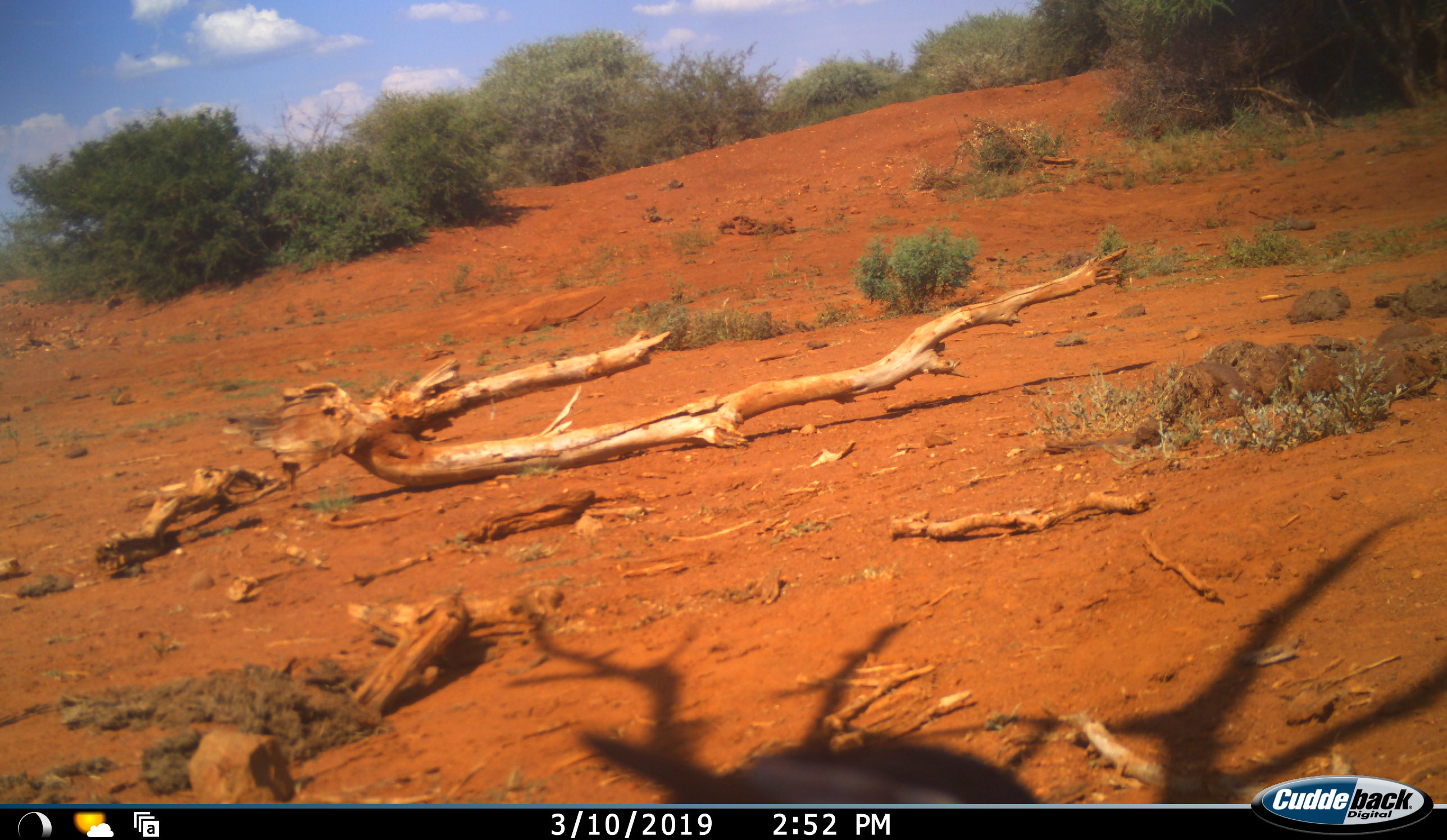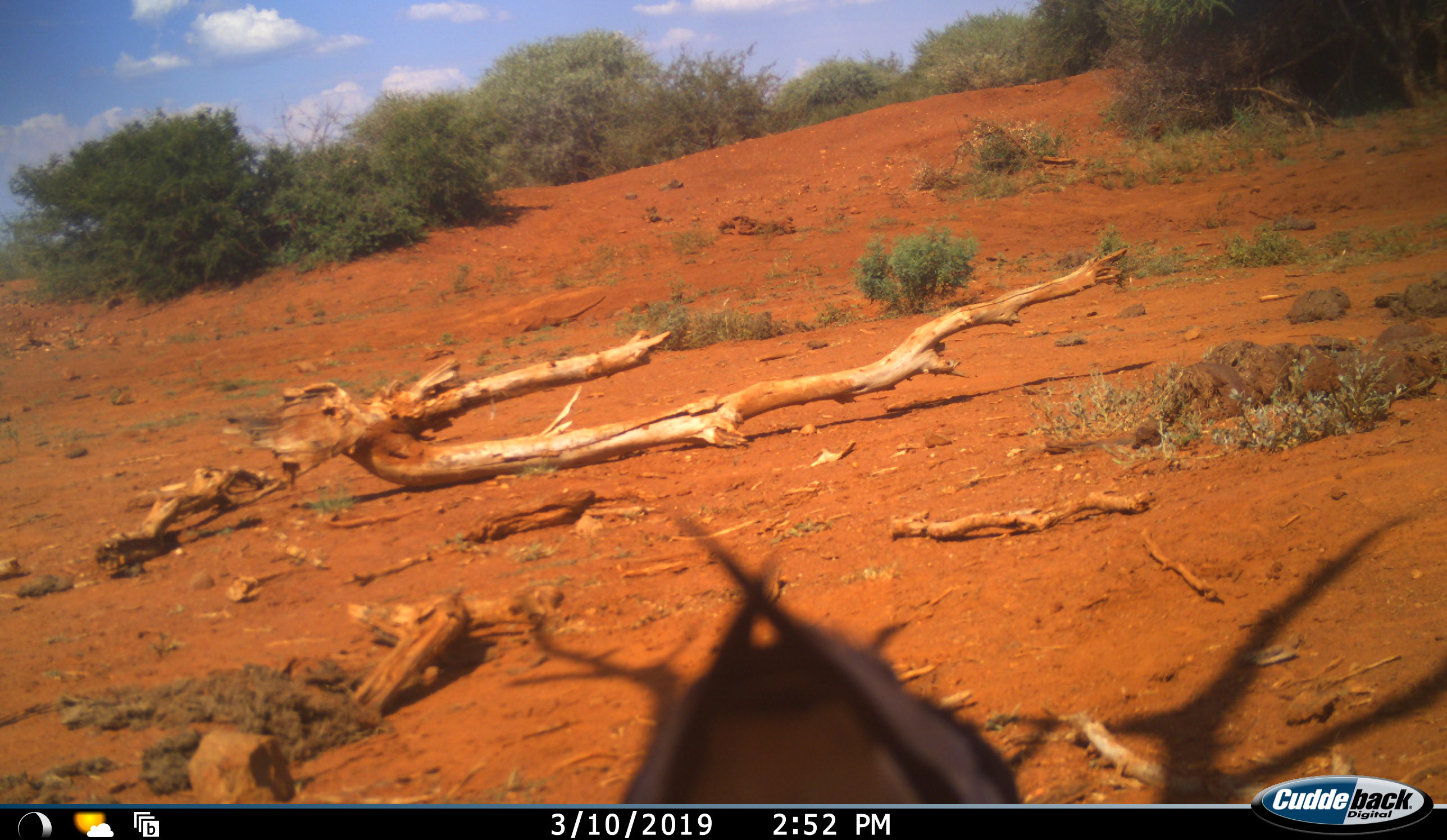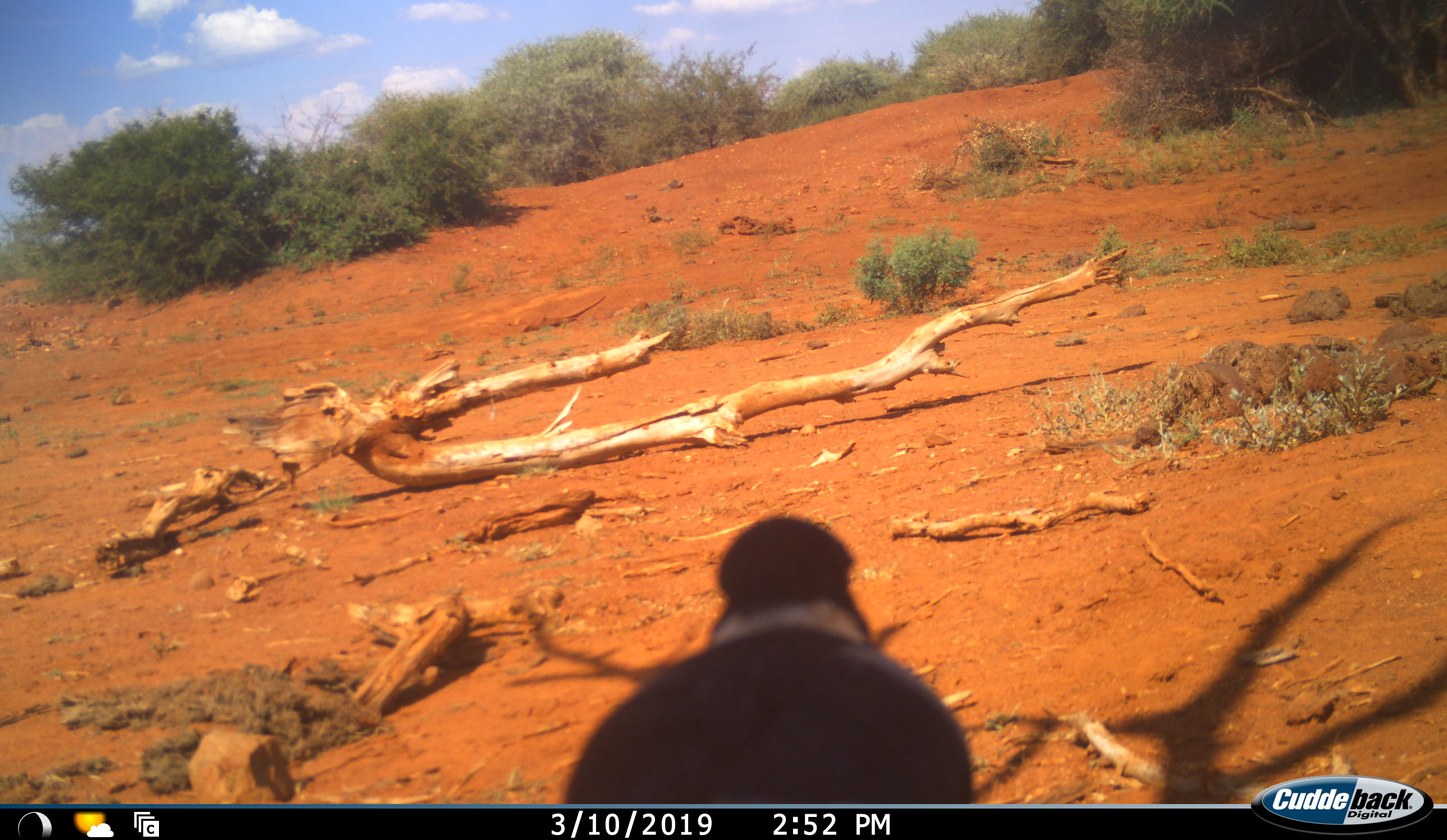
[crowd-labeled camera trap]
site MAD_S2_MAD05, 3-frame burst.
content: unidentified animal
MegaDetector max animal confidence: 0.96